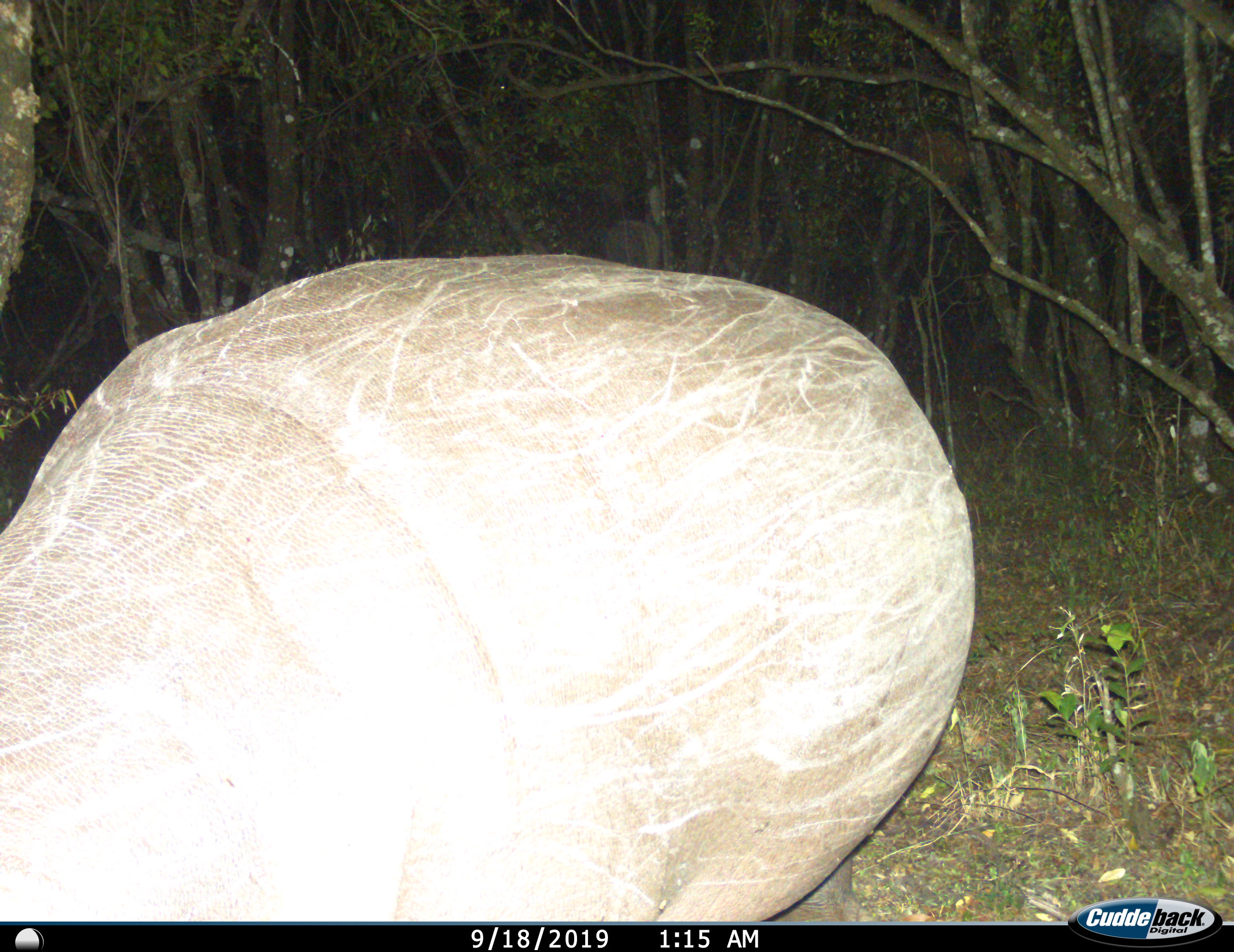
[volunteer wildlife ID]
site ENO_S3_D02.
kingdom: Animalia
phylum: Chordata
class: Mammalia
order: Artiodactyla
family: Hippopotamidae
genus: Hippopotamus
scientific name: Hippopotamus amphibius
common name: hippopotamus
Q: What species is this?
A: Hippopotamus (Hippopotamus amphibius).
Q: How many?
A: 1.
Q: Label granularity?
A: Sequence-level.